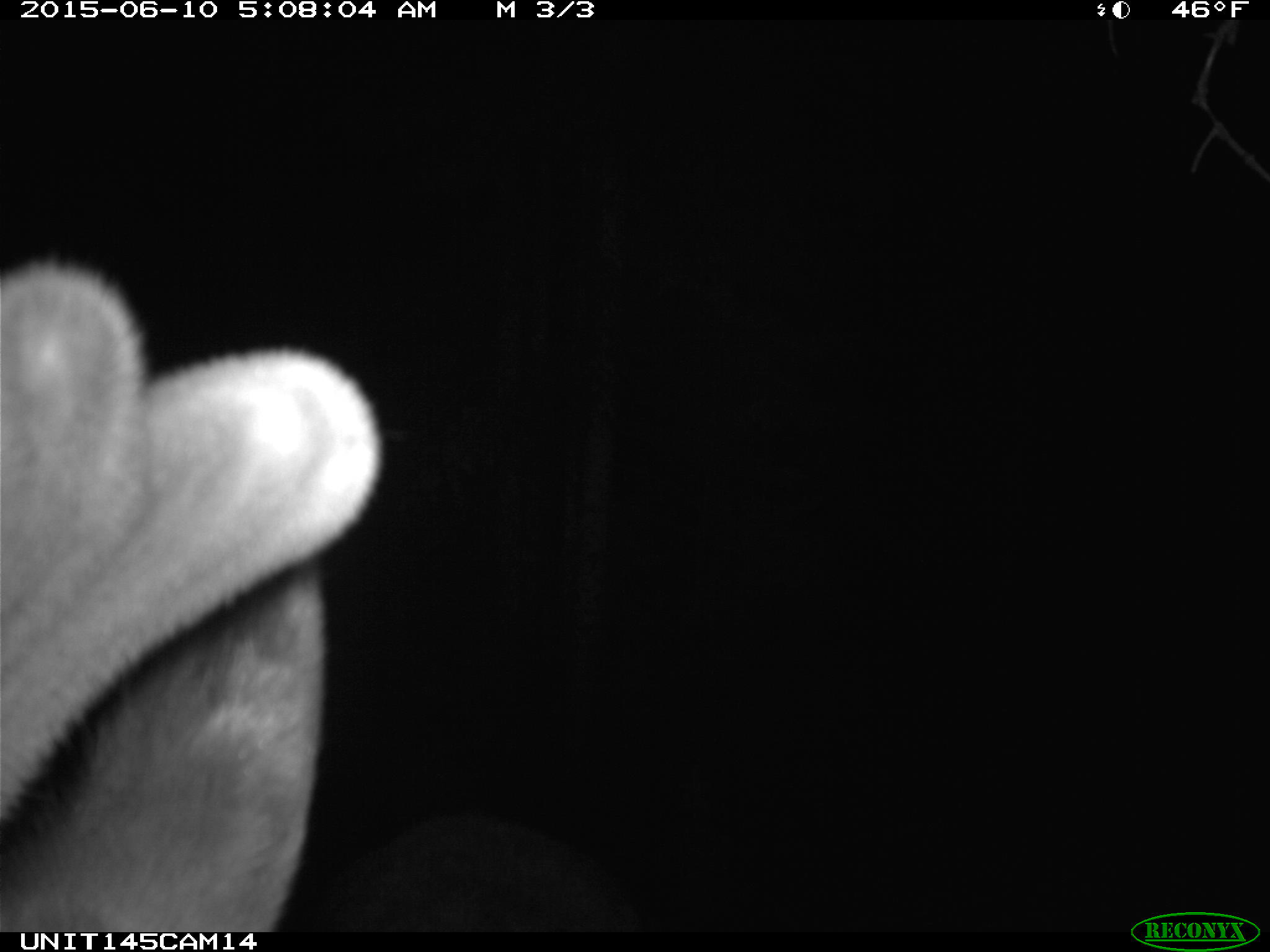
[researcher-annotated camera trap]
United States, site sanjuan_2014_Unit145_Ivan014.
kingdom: Animalia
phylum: Chordata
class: Mammalia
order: Artiodactyla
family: Cervidae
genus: Cervus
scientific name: Cervus elaphus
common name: red deer